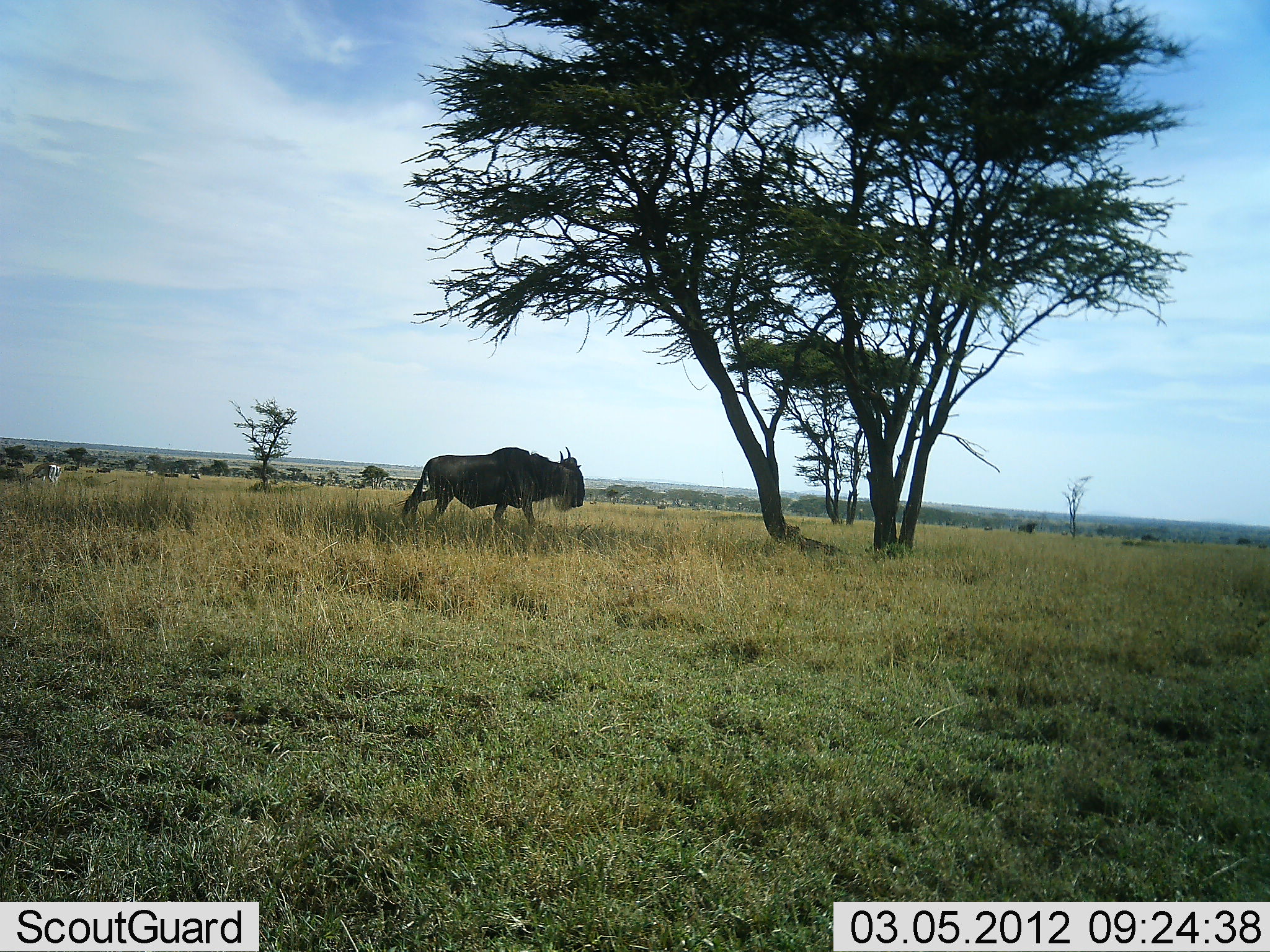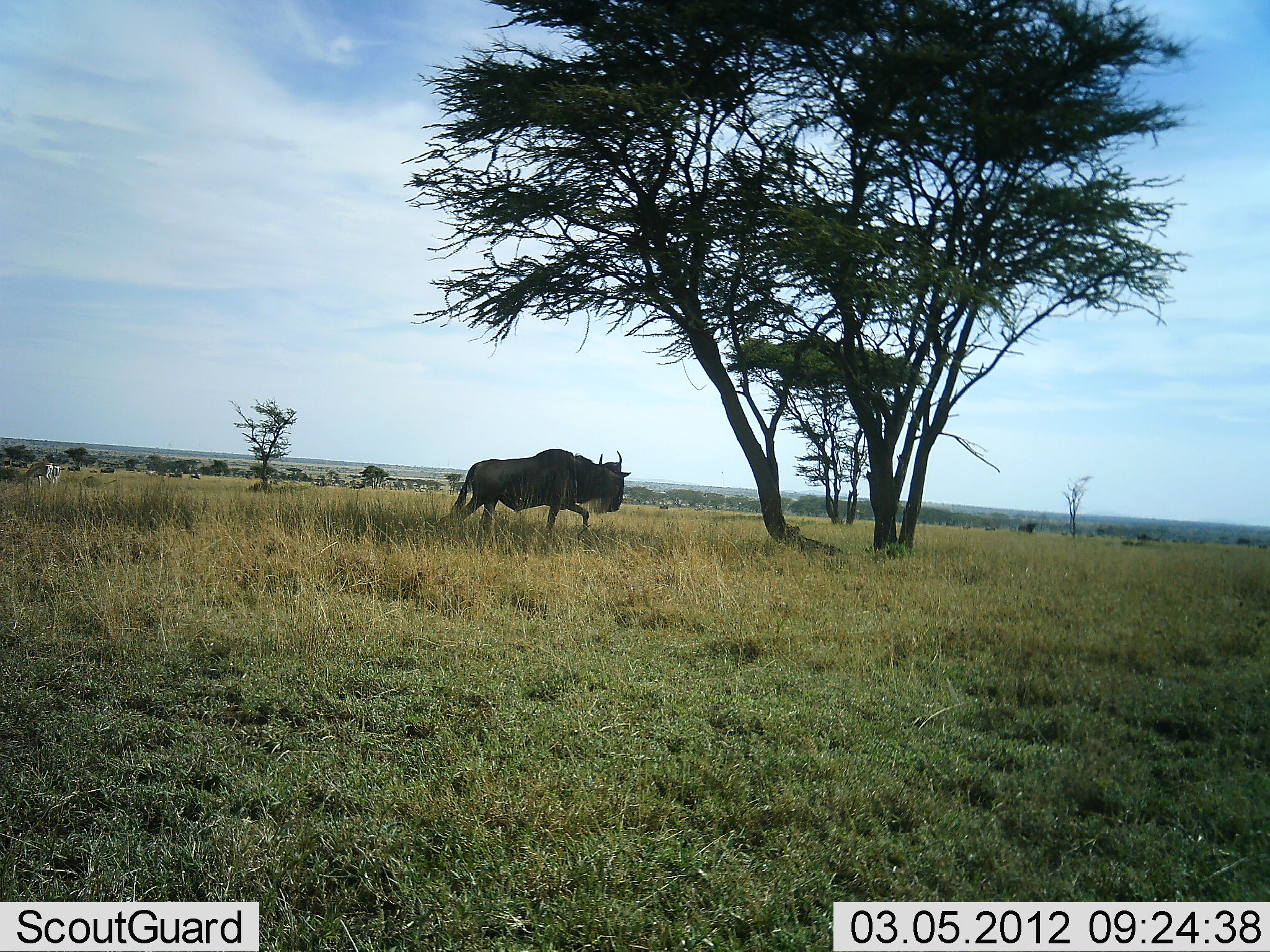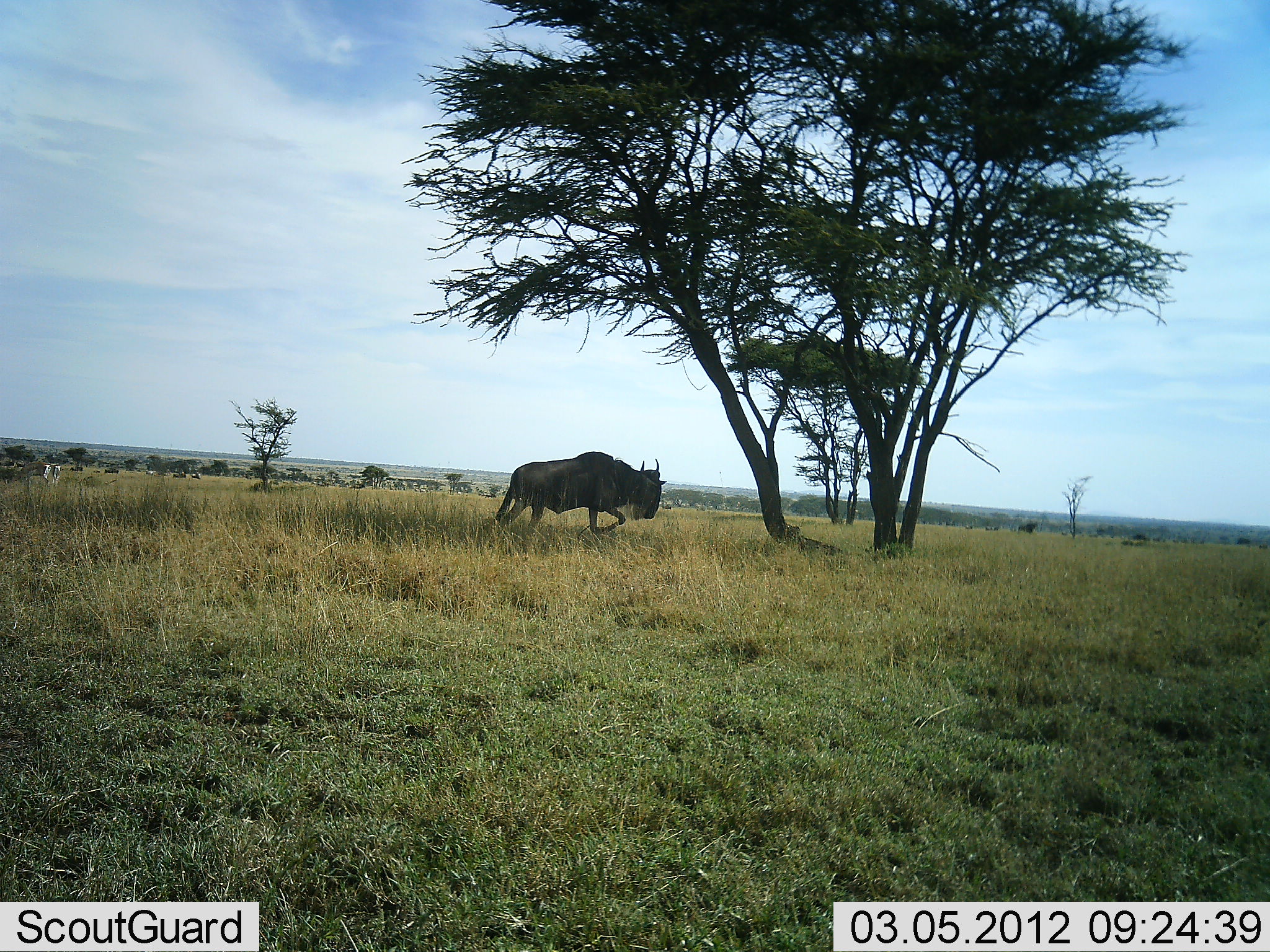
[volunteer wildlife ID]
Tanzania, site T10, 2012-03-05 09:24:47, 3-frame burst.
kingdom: Animalia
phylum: Chordata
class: Mammalia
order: Artiodactyla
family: Bovidae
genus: Connochaetes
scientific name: Connochaetes taurinus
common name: blue wildebeest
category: wildebeest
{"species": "wildebeest (blue wildebeest) (Connochaetes taurinus)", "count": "1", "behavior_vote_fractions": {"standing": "8%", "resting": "0%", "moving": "100%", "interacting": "0%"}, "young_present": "8%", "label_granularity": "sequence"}